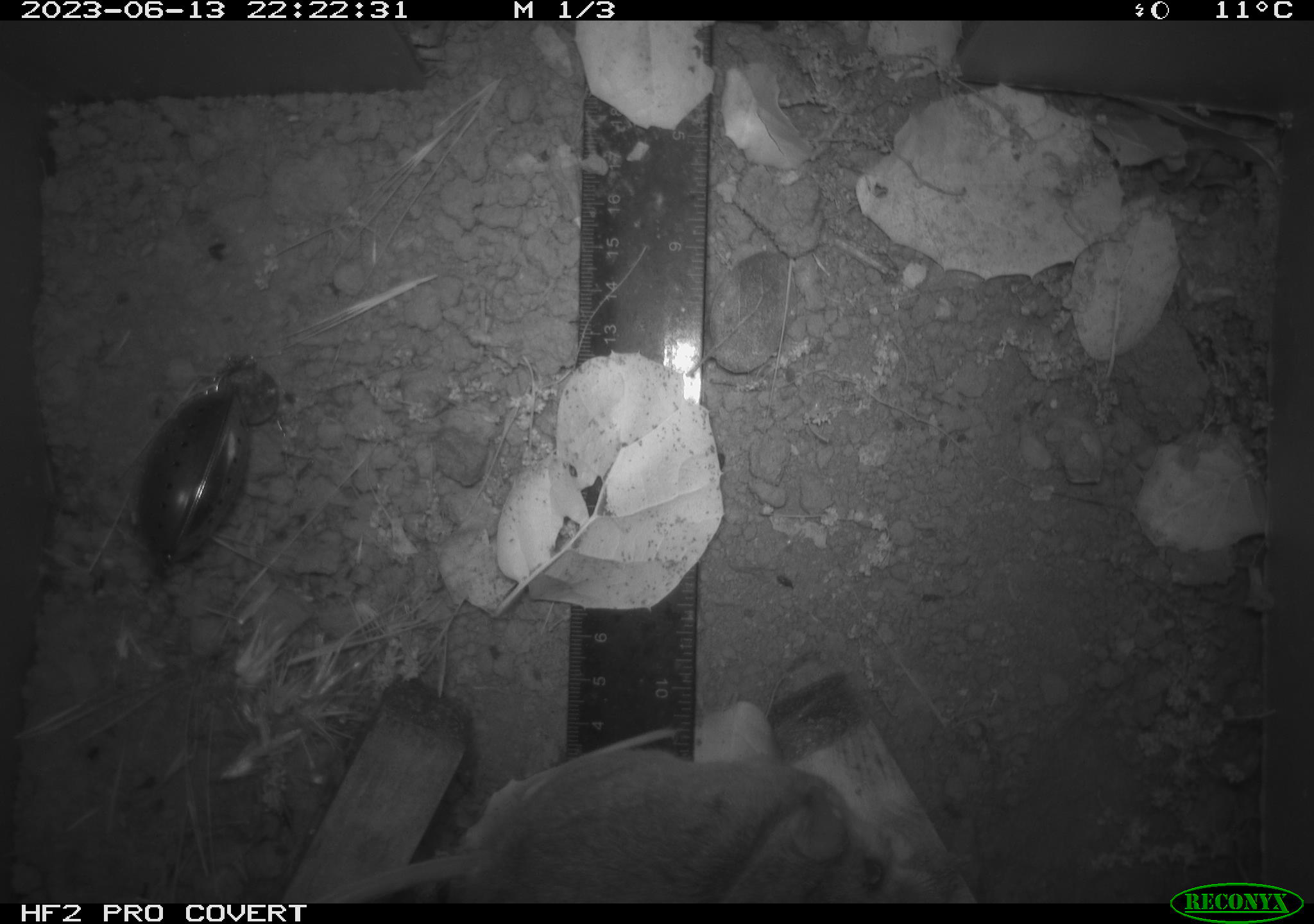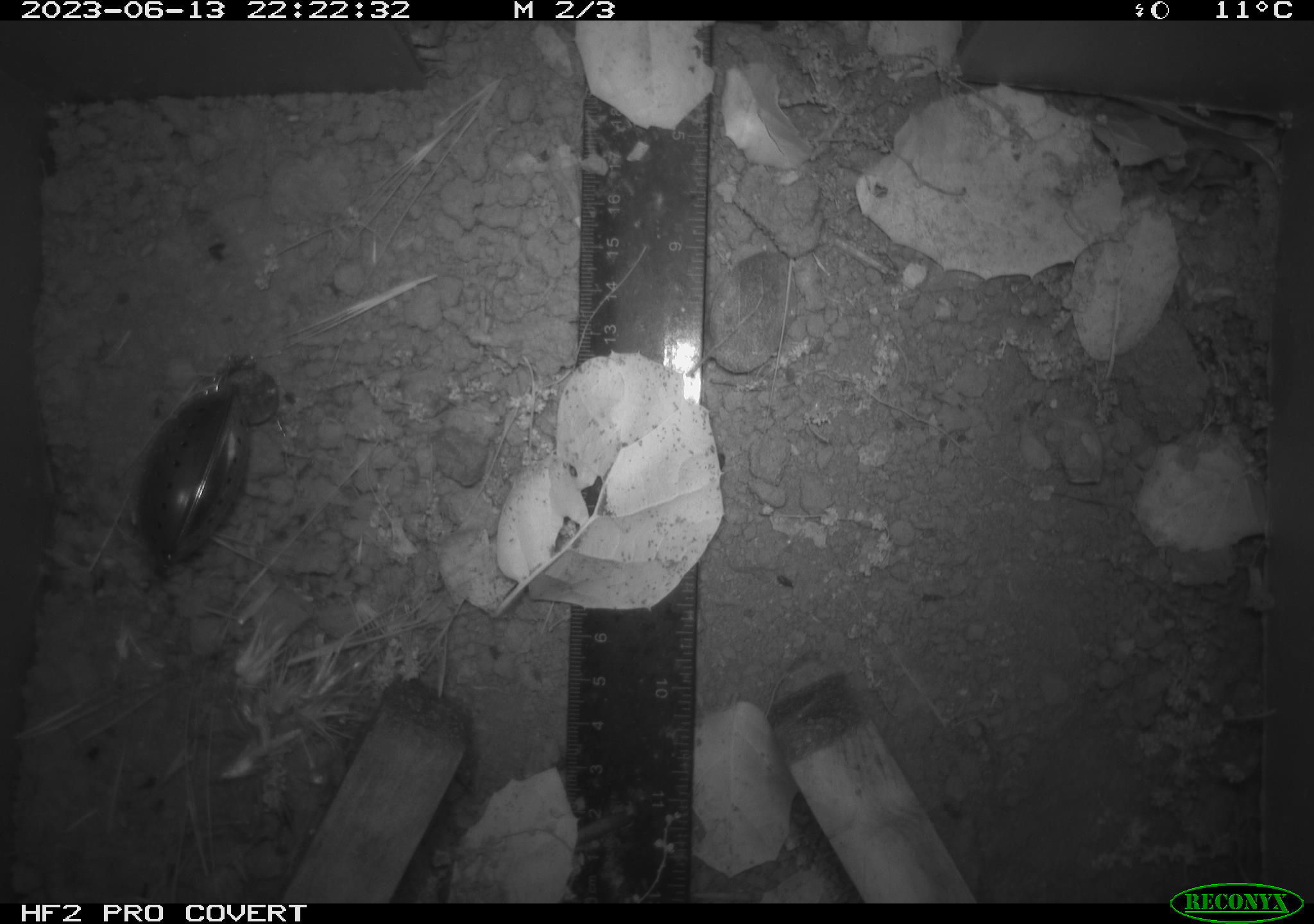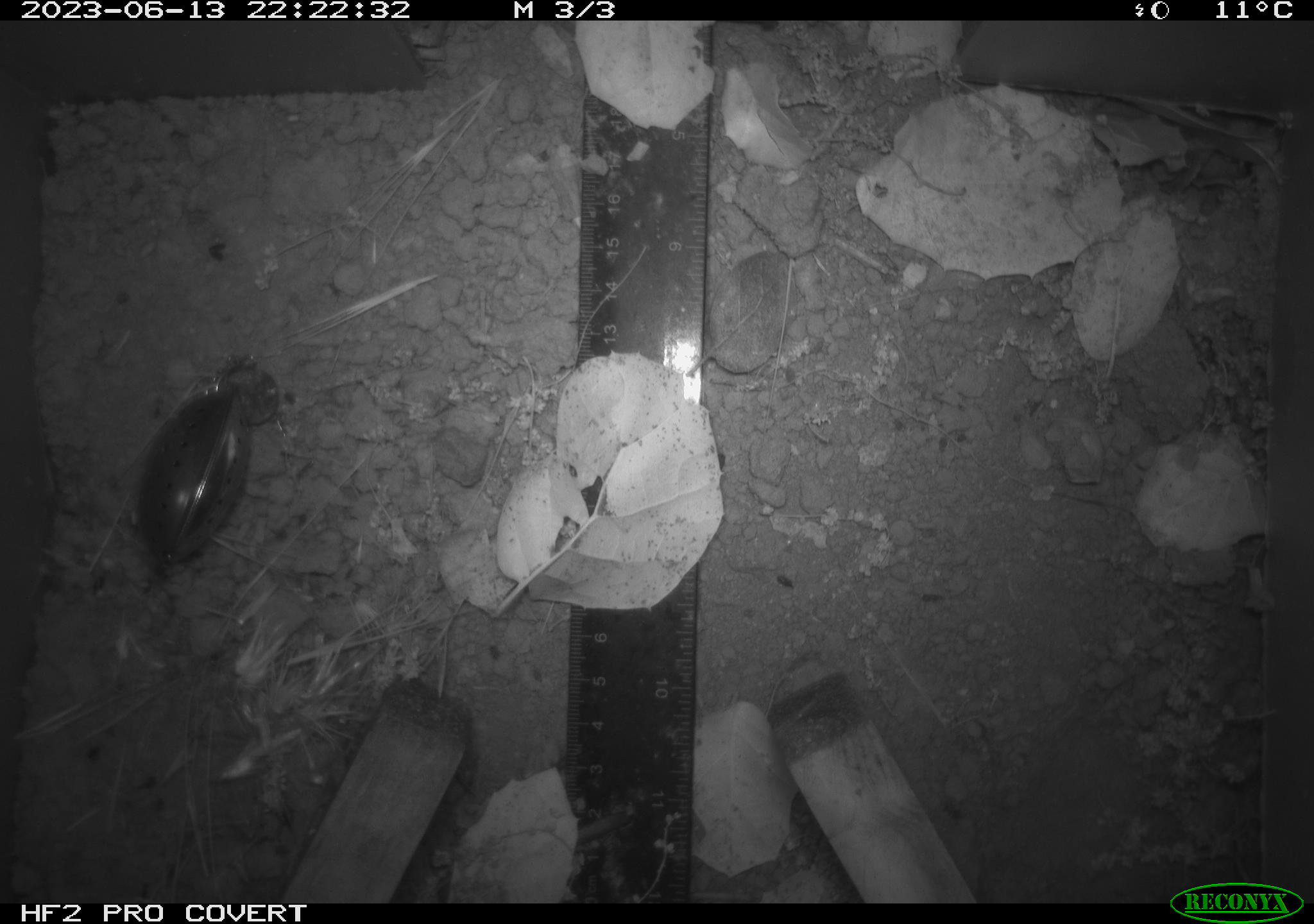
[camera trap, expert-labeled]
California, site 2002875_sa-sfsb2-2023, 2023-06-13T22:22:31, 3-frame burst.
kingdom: Animalia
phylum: Chordata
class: Mammalia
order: Rodentia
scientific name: Rodentia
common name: mouse species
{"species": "mouse species (Rodentia)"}